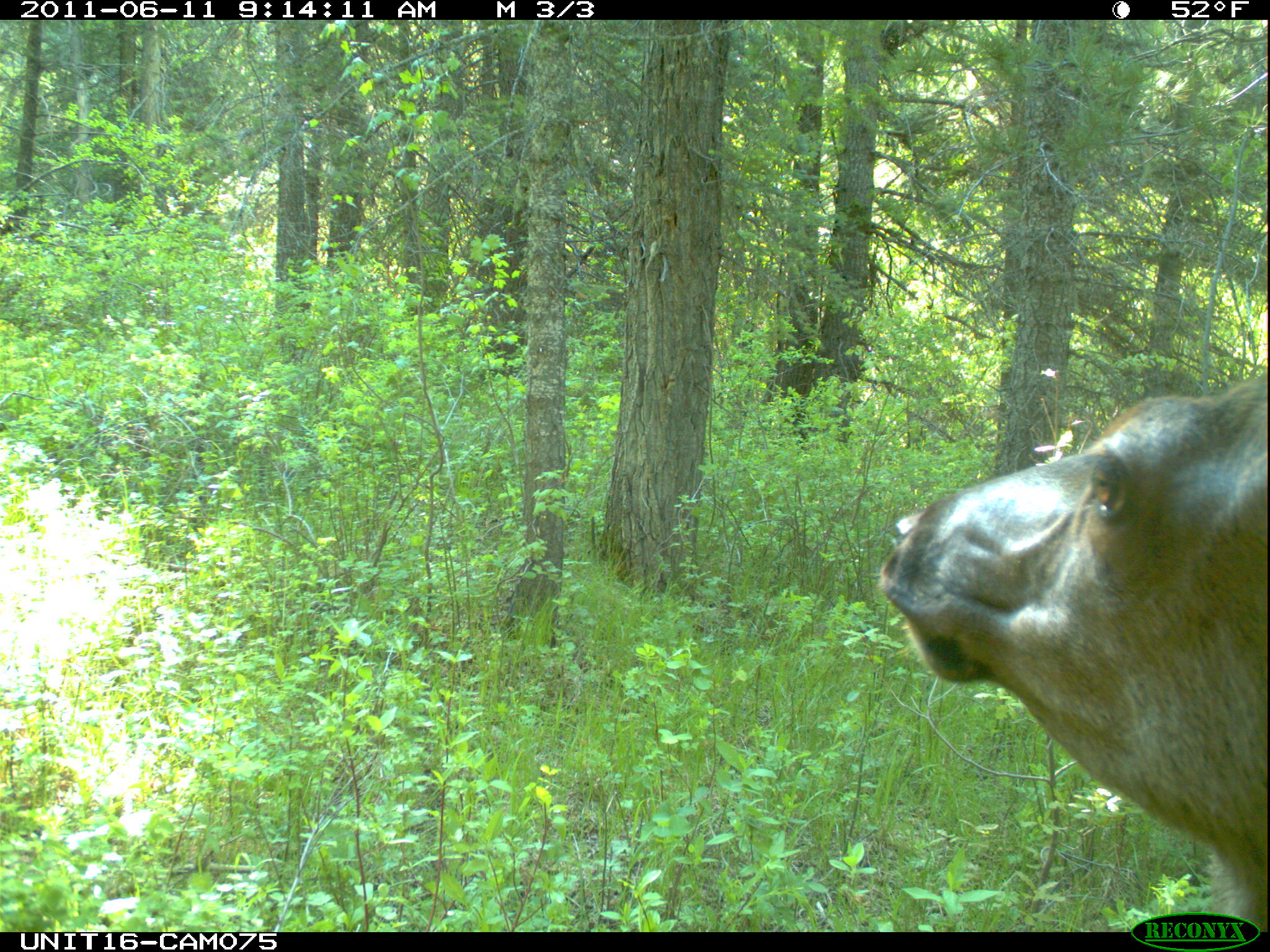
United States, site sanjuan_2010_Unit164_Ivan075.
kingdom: Animalia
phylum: Chordata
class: Mammalia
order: Artiodactyla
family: Cervidae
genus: Cervus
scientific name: Cervus elaphus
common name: red deer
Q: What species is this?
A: Cervus elaphus (red deer).